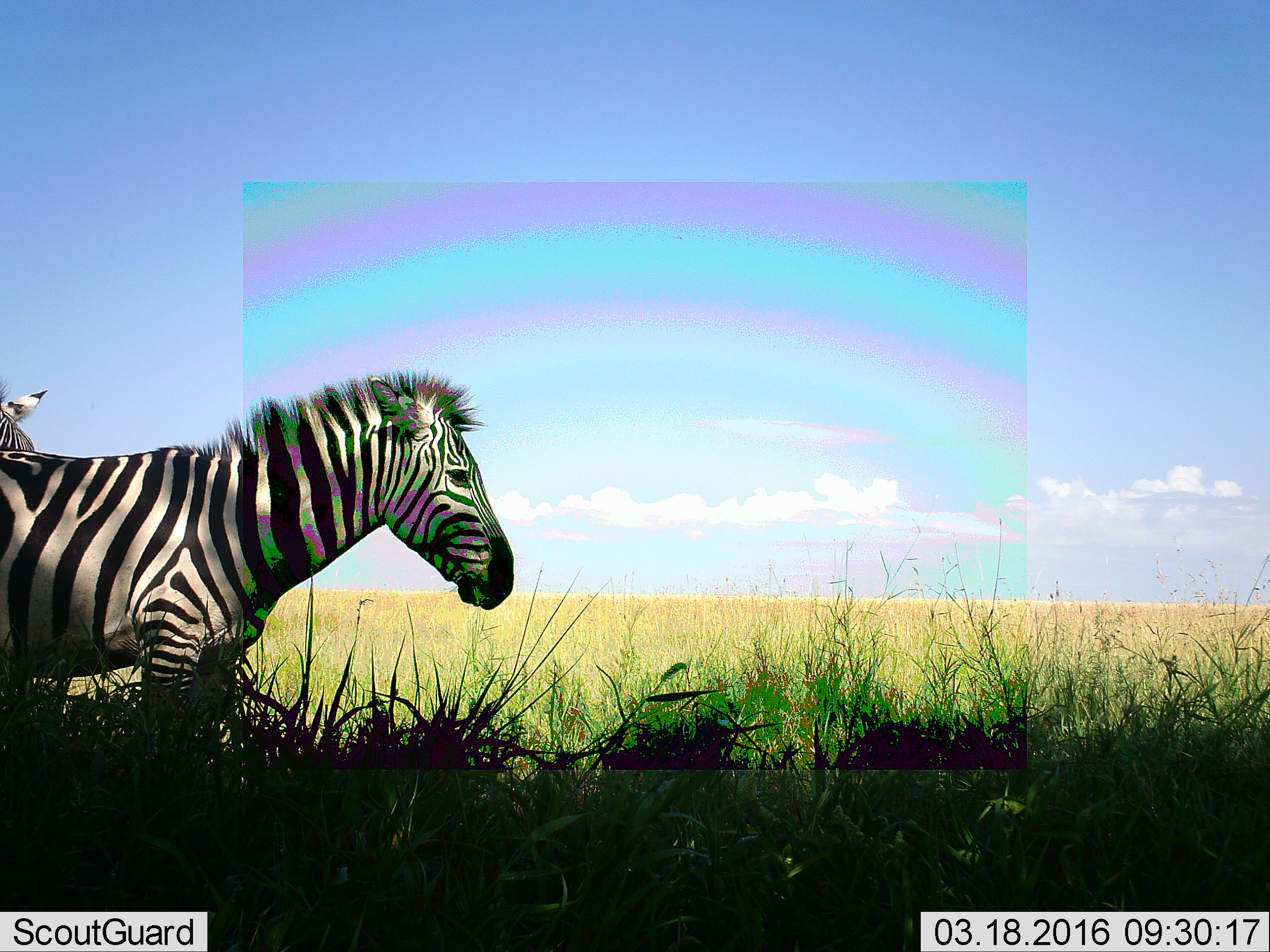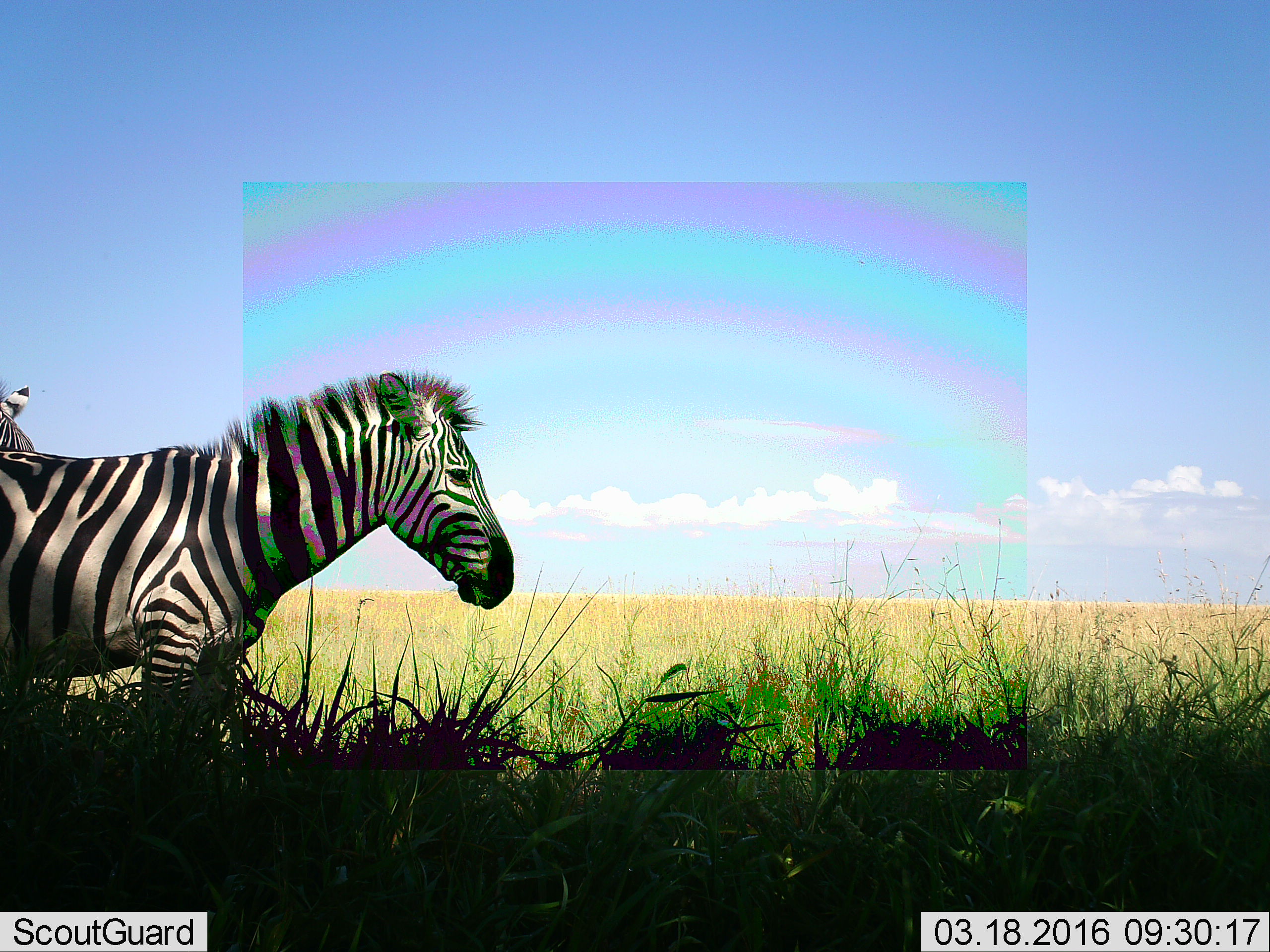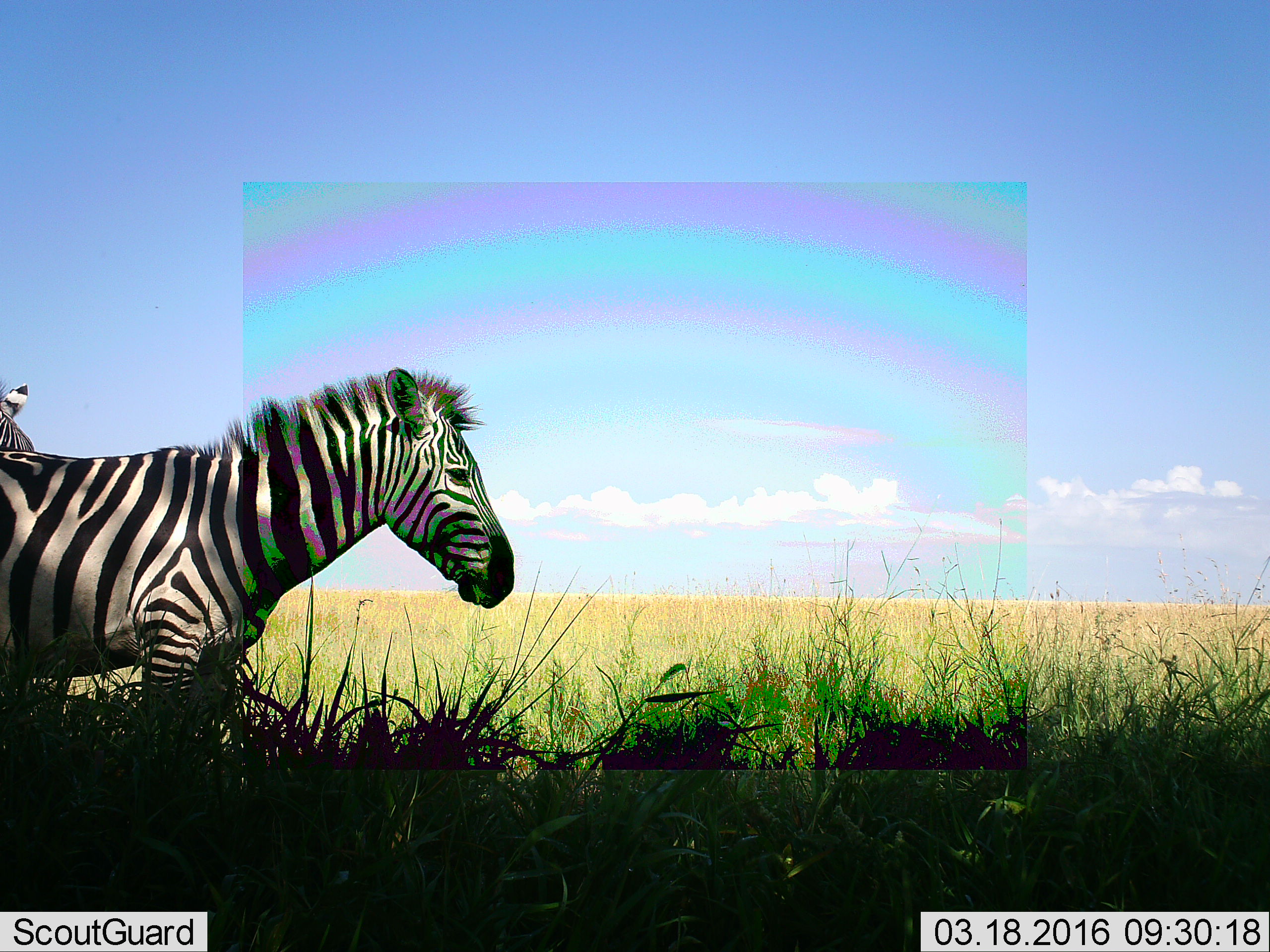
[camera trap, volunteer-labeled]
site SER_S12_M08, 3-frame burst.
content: unidentified animal